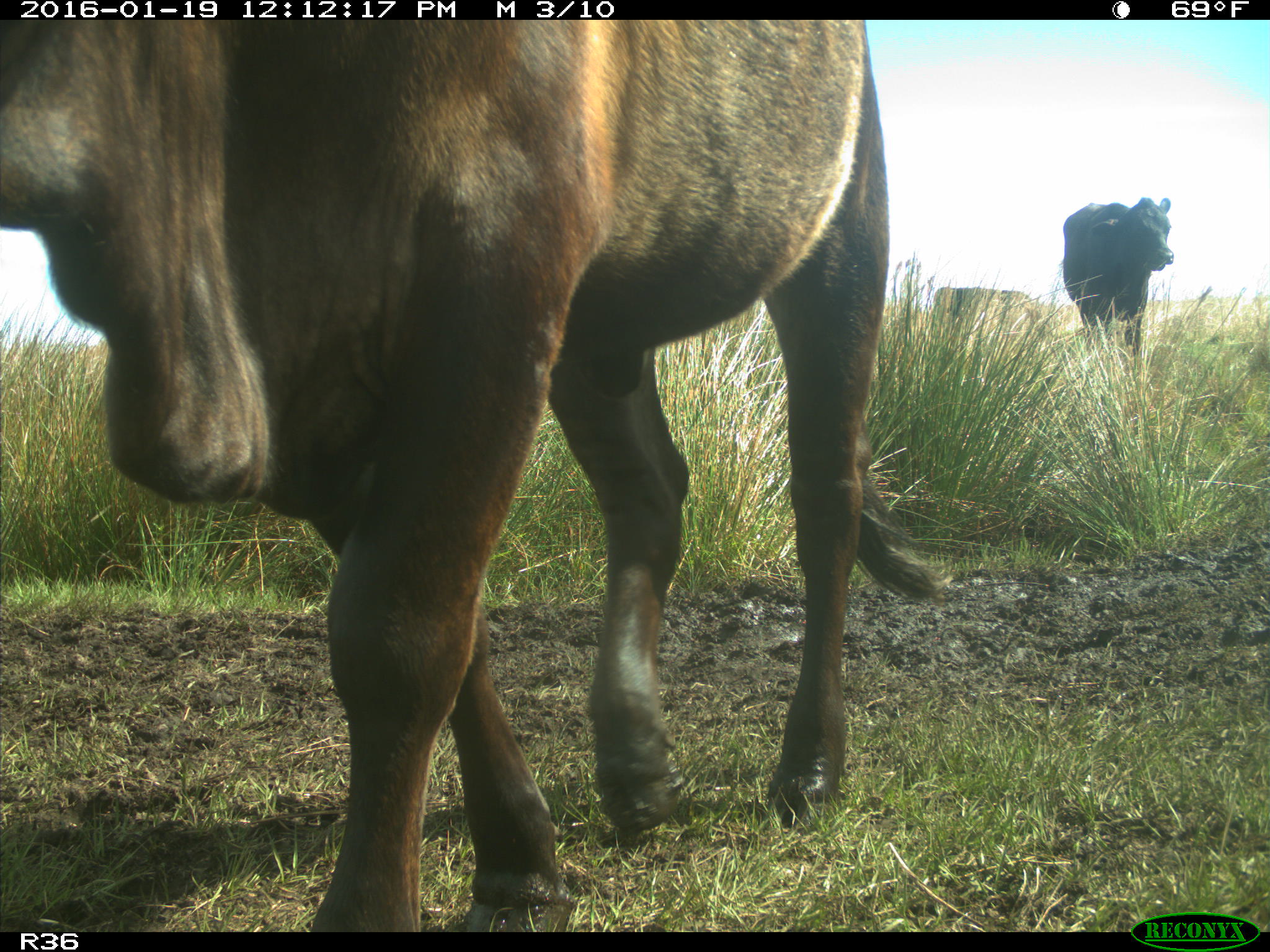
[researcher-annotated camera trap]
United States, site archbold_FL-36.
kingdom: Animalia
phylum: Chordata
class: Mammalia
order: Artiodactyla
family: Bovidae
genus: Bos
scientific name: Bos taurus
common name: domestic cow